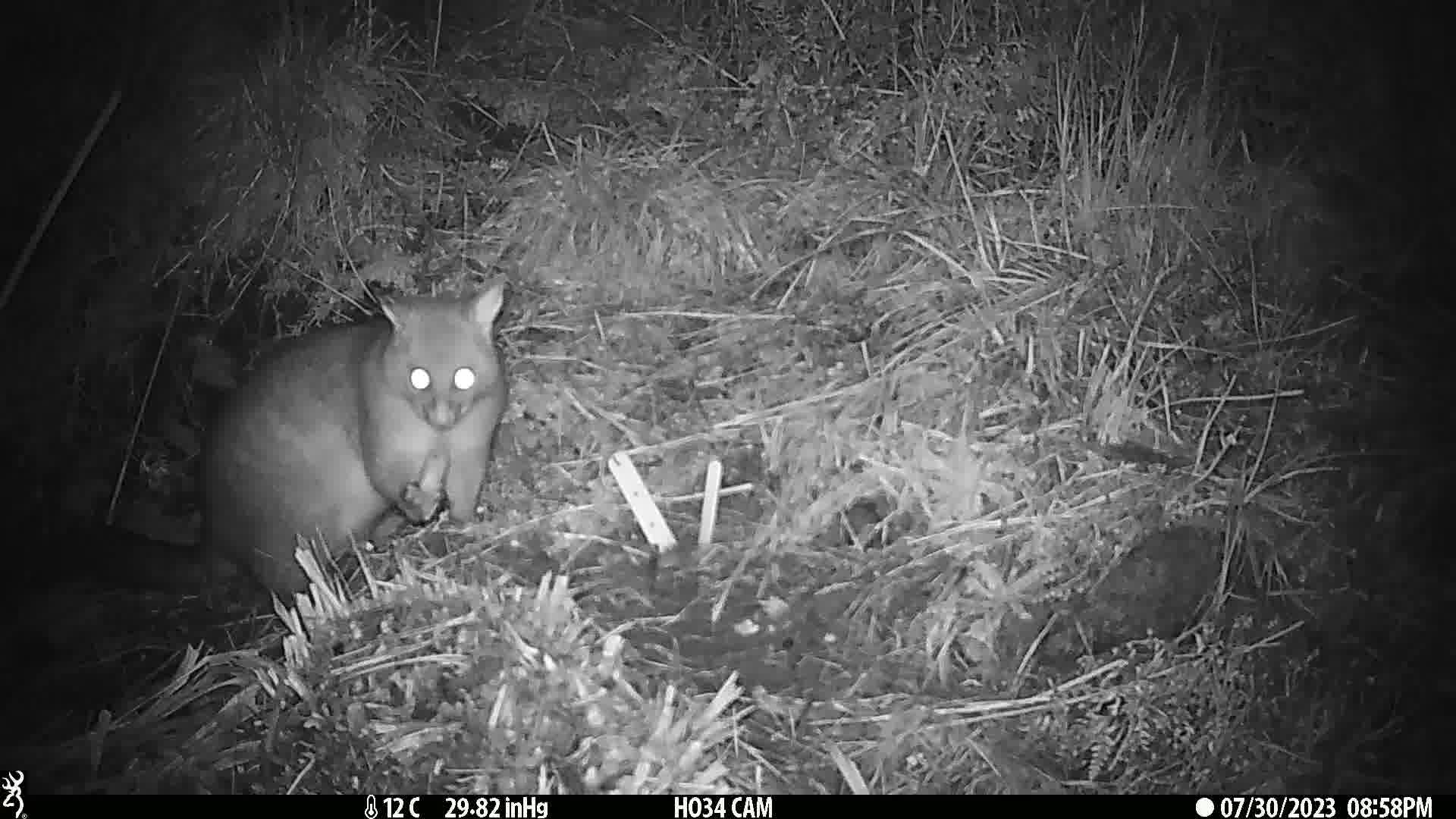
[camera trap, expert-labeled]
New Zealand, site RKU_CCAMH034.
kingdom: Animalia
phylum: Chordata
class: Mammalia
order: Diprotodontia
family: Phalangeridae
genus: Trichosurus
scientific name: Trichosurus vulpecula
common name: common brushtail possum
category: possum